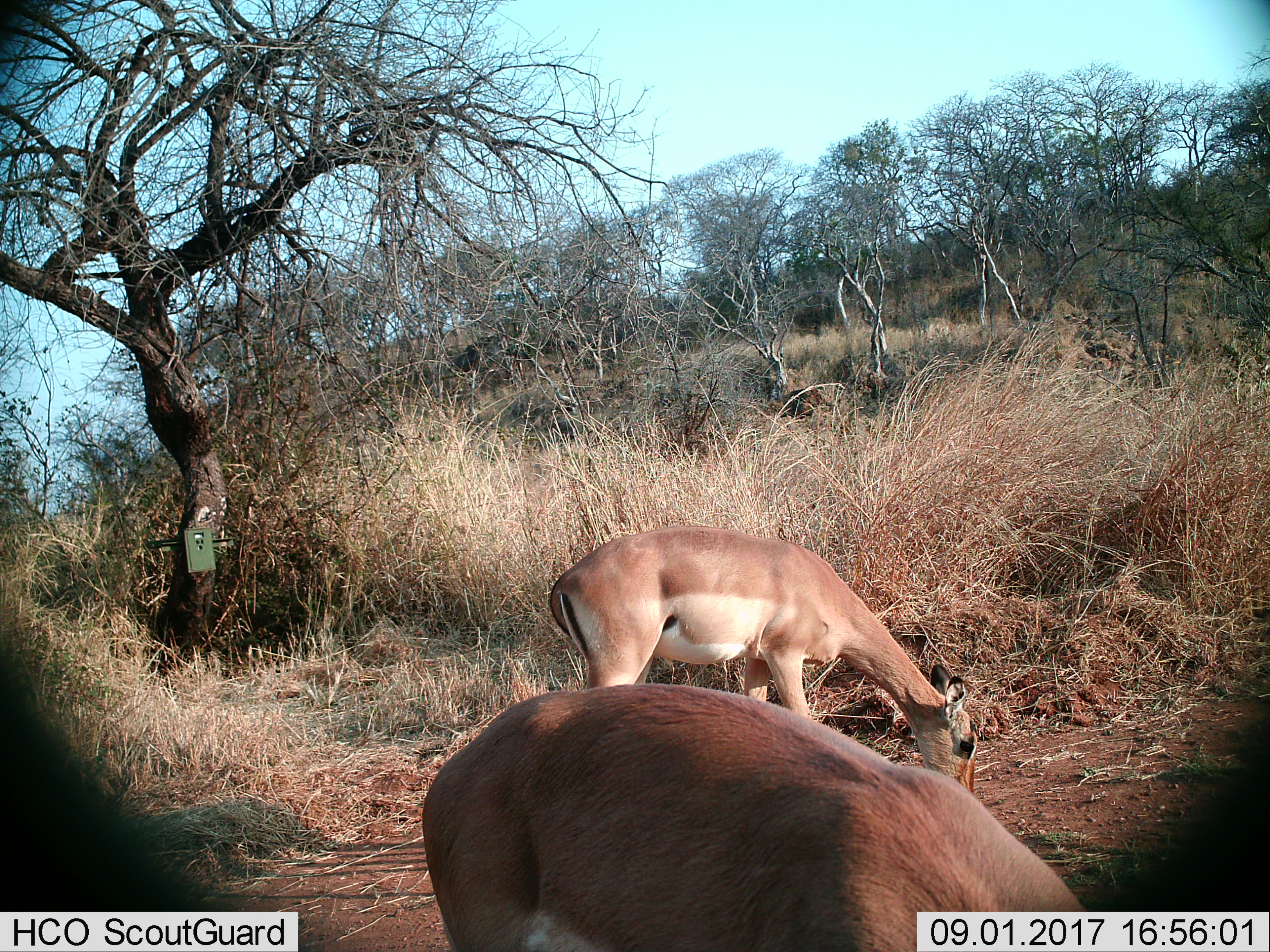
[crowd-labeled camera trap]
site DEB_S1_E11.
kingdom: Animalia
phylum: Chordata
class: Mammalia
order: Artiodactyla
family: Bovidae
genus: Aepyceros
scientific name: Aepyceros melampus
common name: impala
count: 2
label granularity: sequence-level